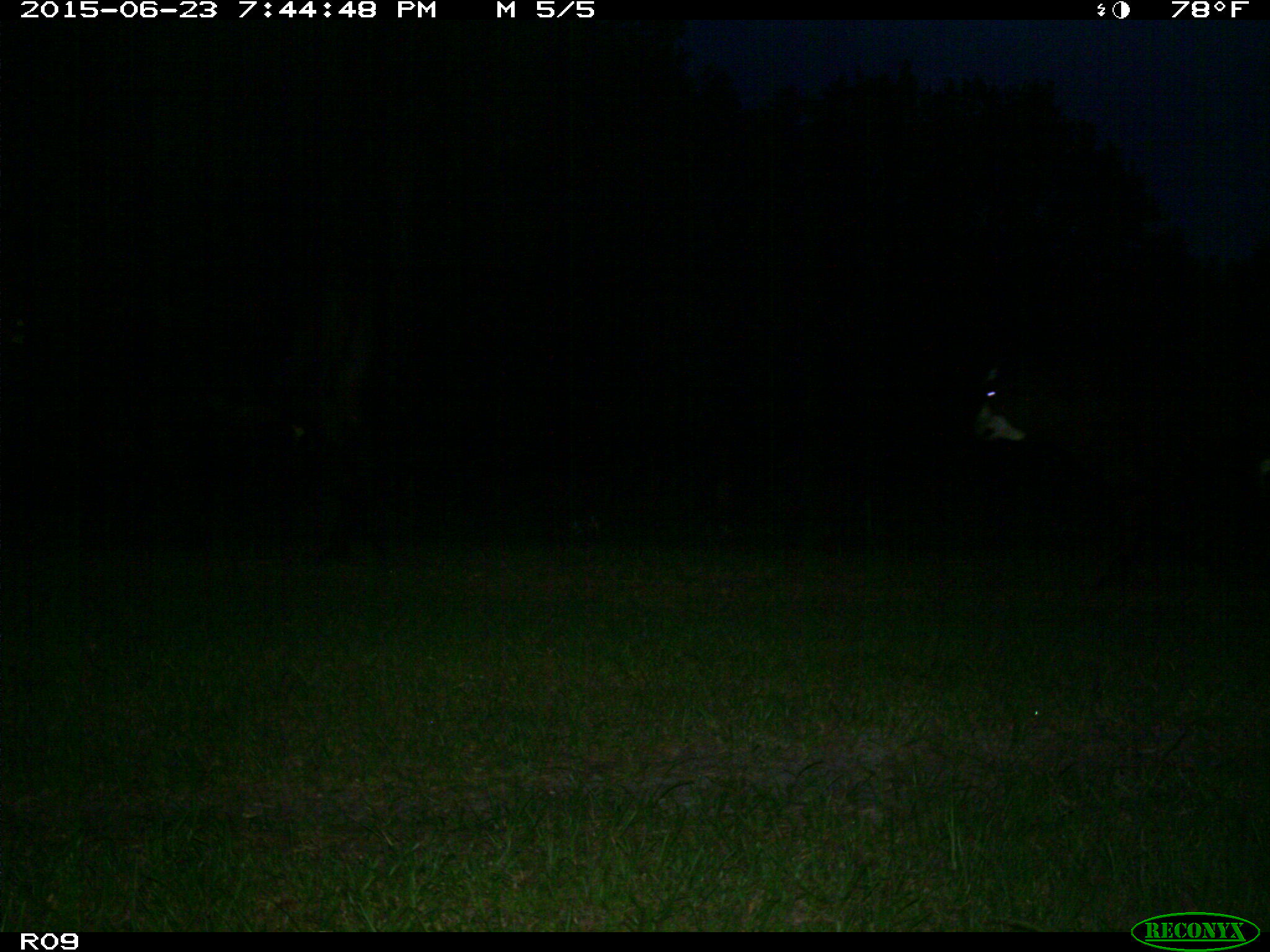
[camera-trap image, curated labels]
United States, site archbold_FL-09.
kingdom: Animalia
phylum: Chordata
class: Mammalia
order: Artiodactyla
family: Bovidae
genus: Bos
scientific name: Bos taurus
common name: domestic cow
Bos taurus (domestic cow).